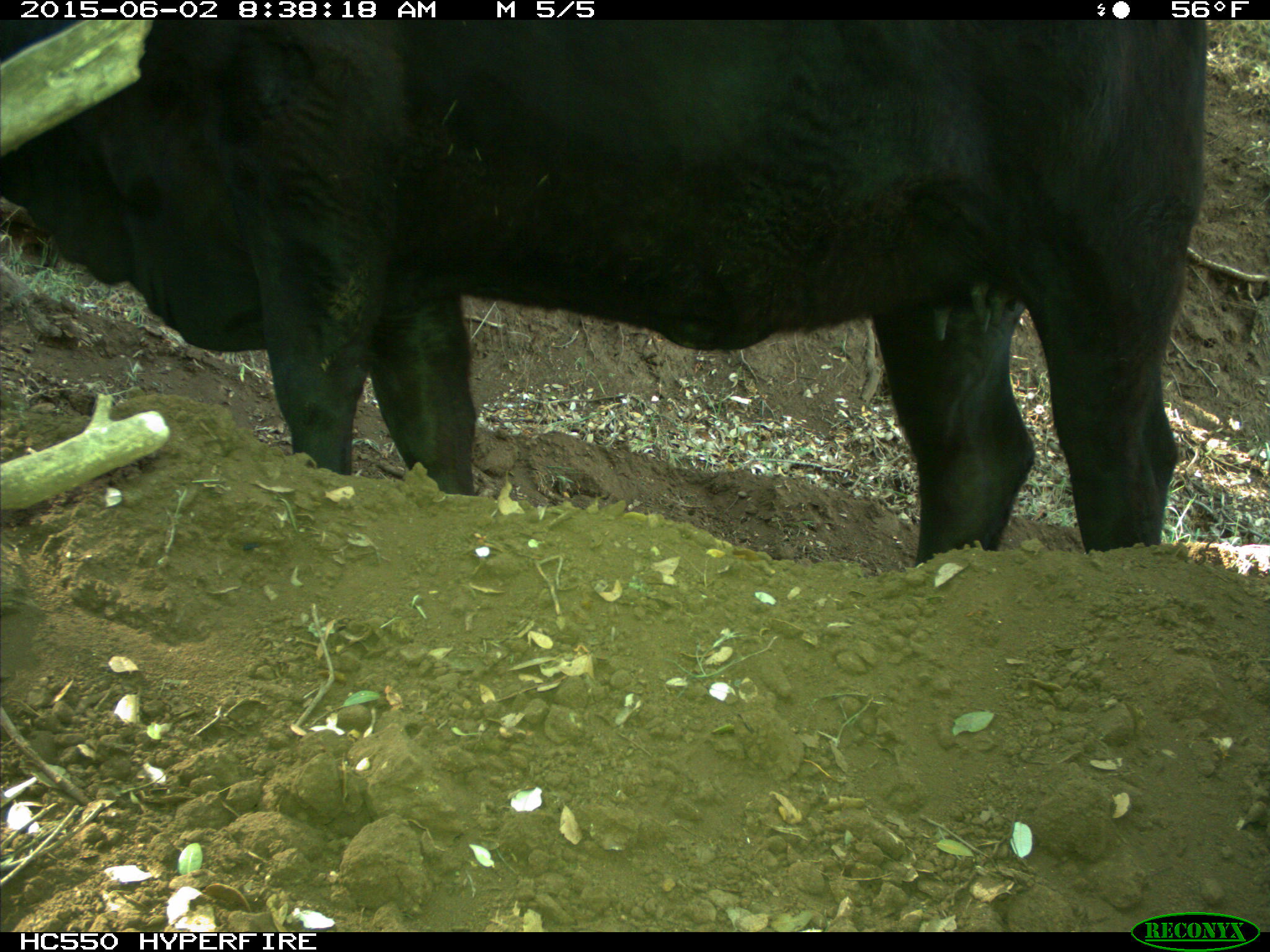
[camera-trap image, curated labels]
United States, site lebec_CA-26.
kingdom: Animalia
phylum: Chordata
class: Mammalia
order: Artiodactyla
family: Bovidae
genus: Bos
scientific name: Bos taurus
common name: domestic cow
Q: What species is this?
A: Bos taurus (domestic cow).